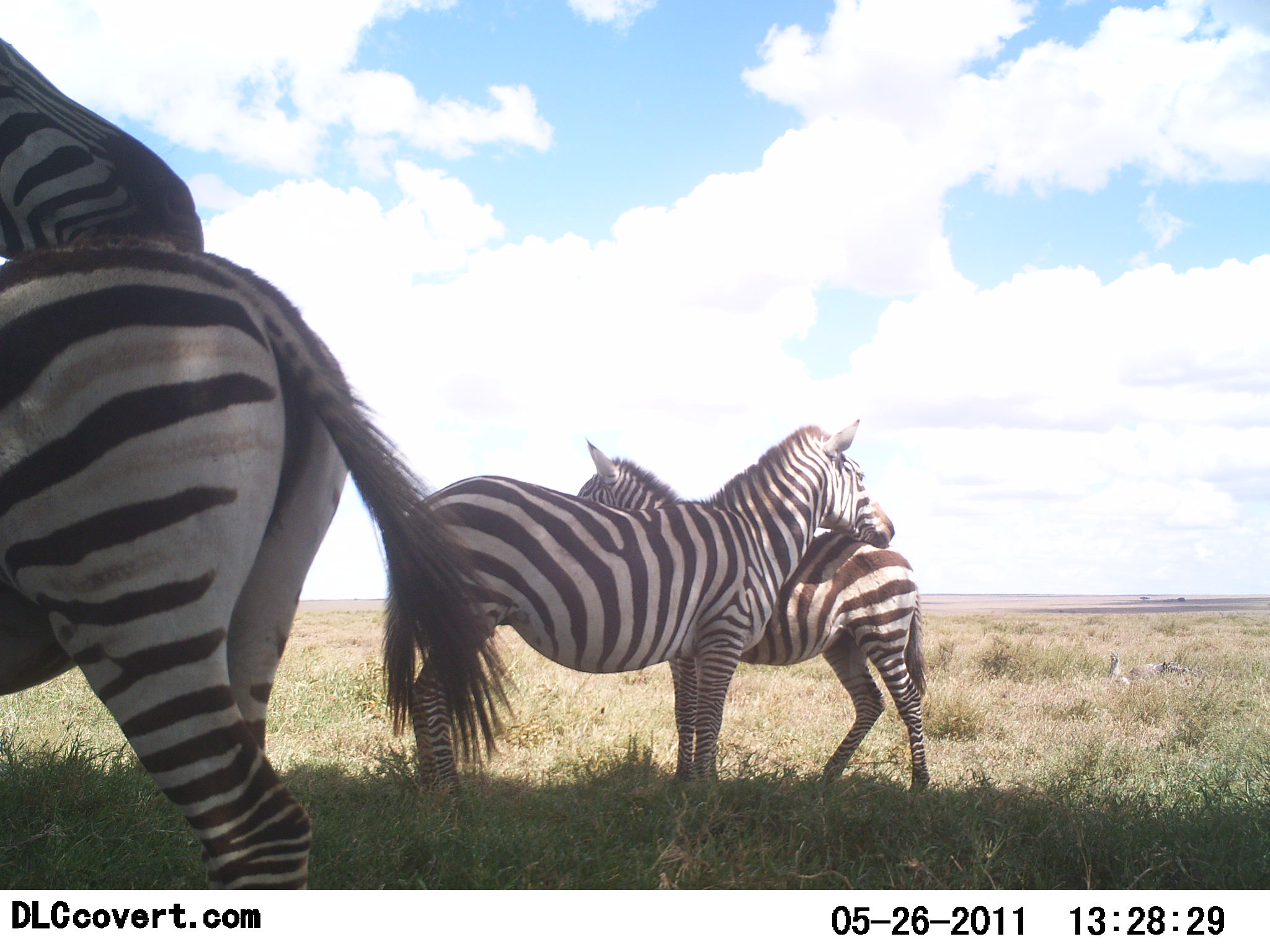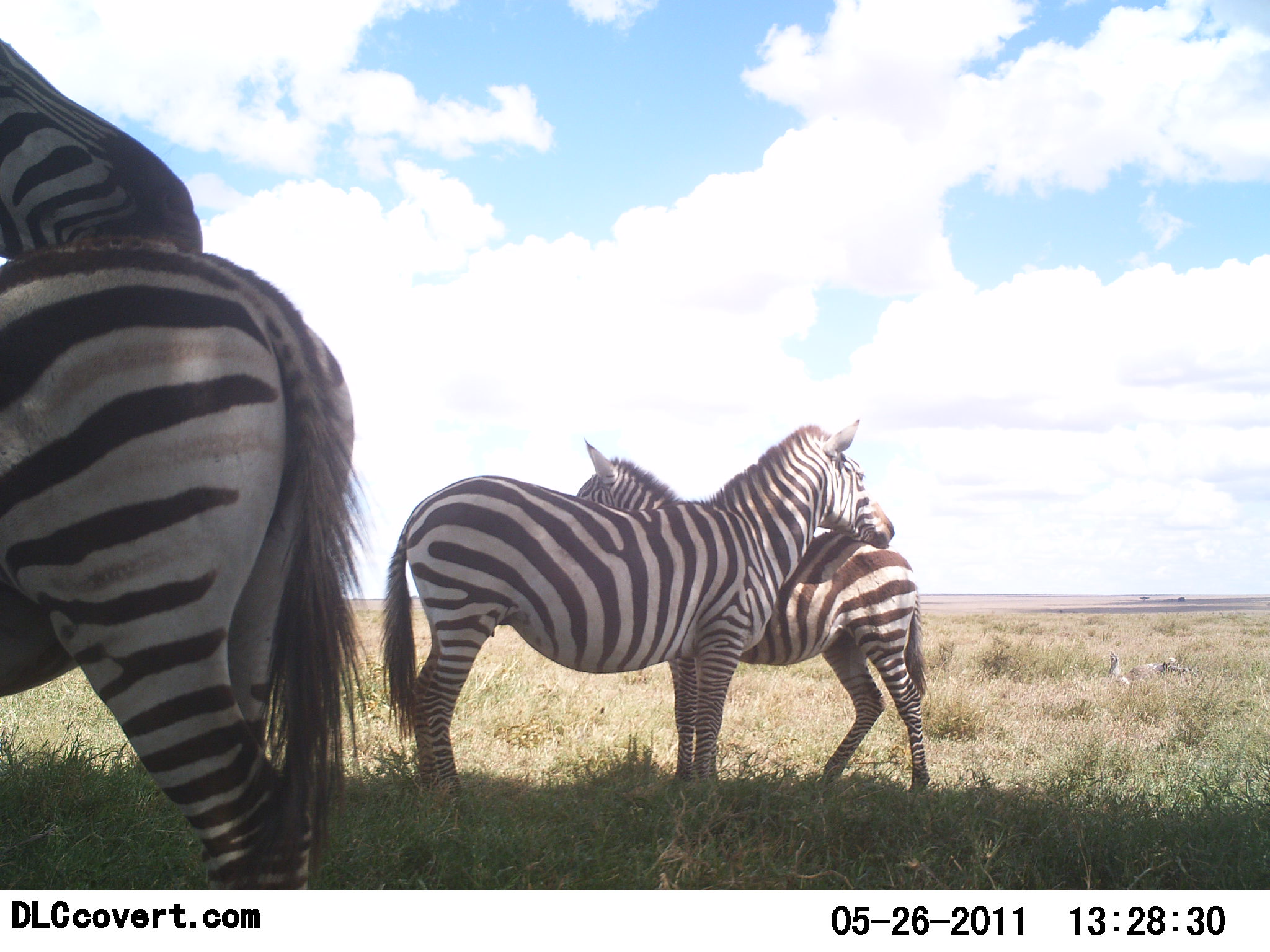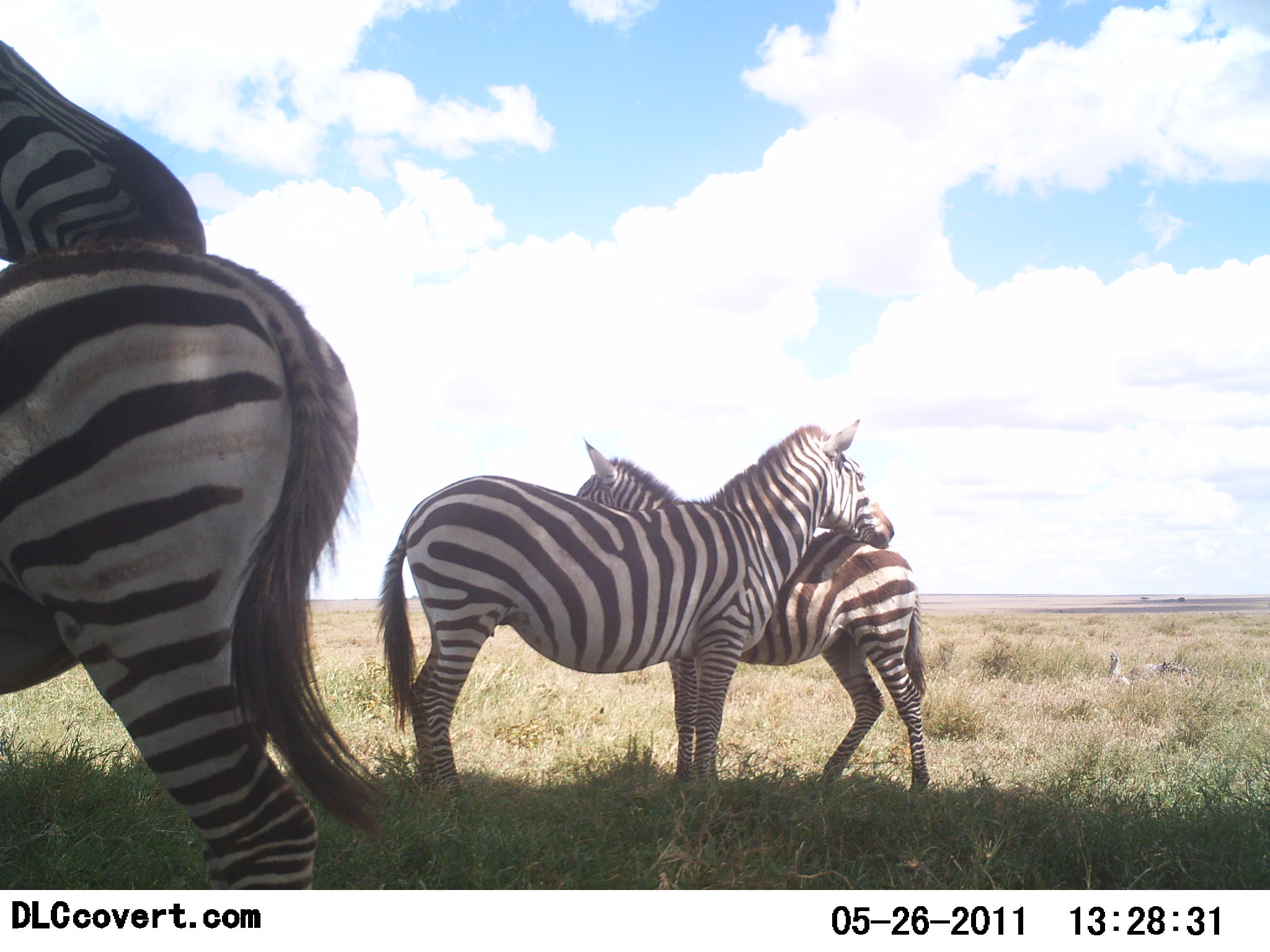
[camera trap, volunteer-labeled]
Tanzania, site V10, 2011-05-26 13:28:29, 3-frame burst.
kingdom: Animalia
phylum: Chordata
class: Mammalia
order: Perissodactyla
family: Equidae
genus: Equus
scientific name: Equus quagga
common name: plains zebra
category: zebra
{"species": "zebra (plains zebra) (Equus quagga)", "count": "4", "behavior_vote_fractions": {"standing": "69%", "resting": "12%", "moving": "0%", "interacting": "62%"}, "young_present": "6%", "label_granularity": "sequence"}